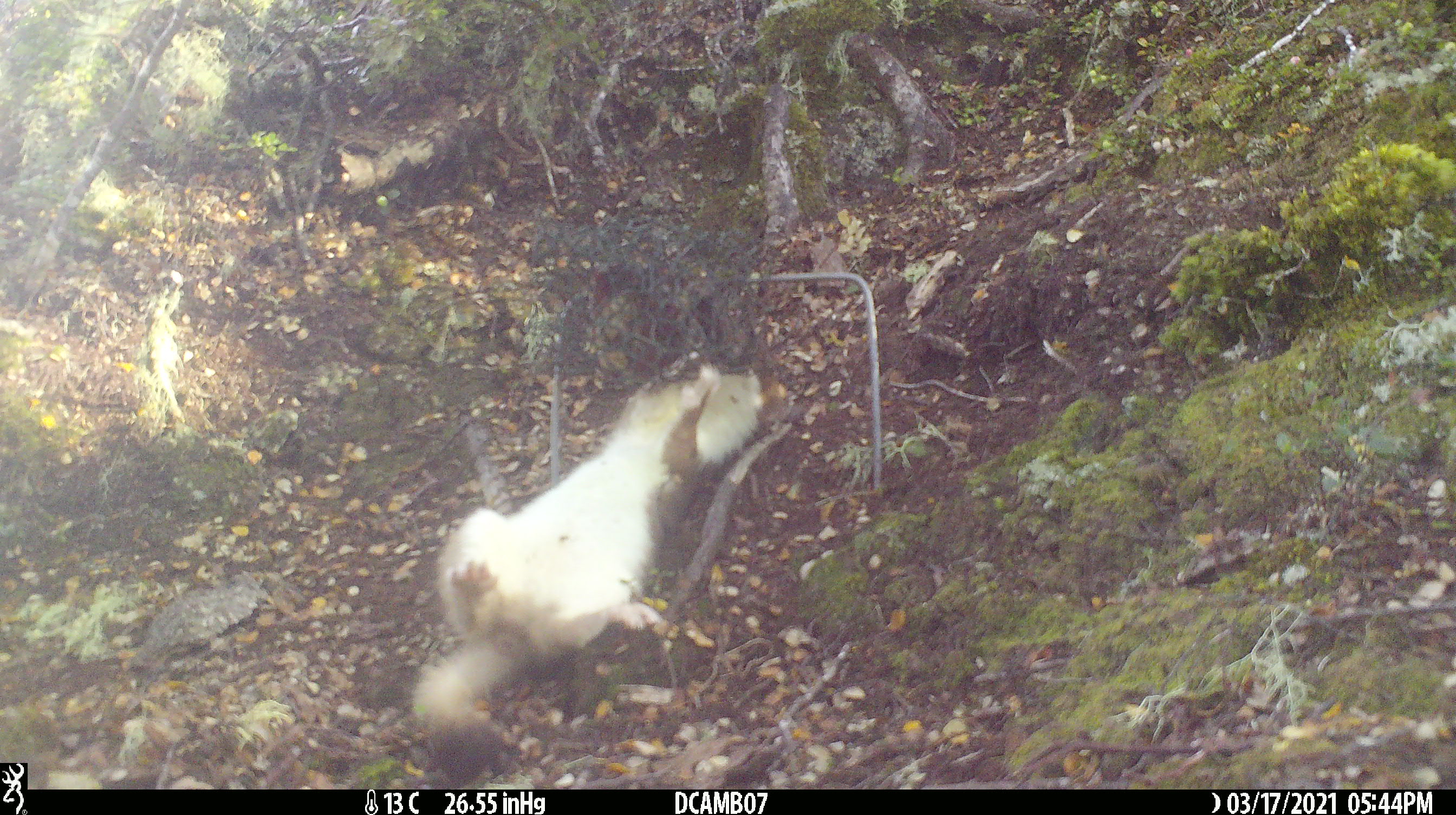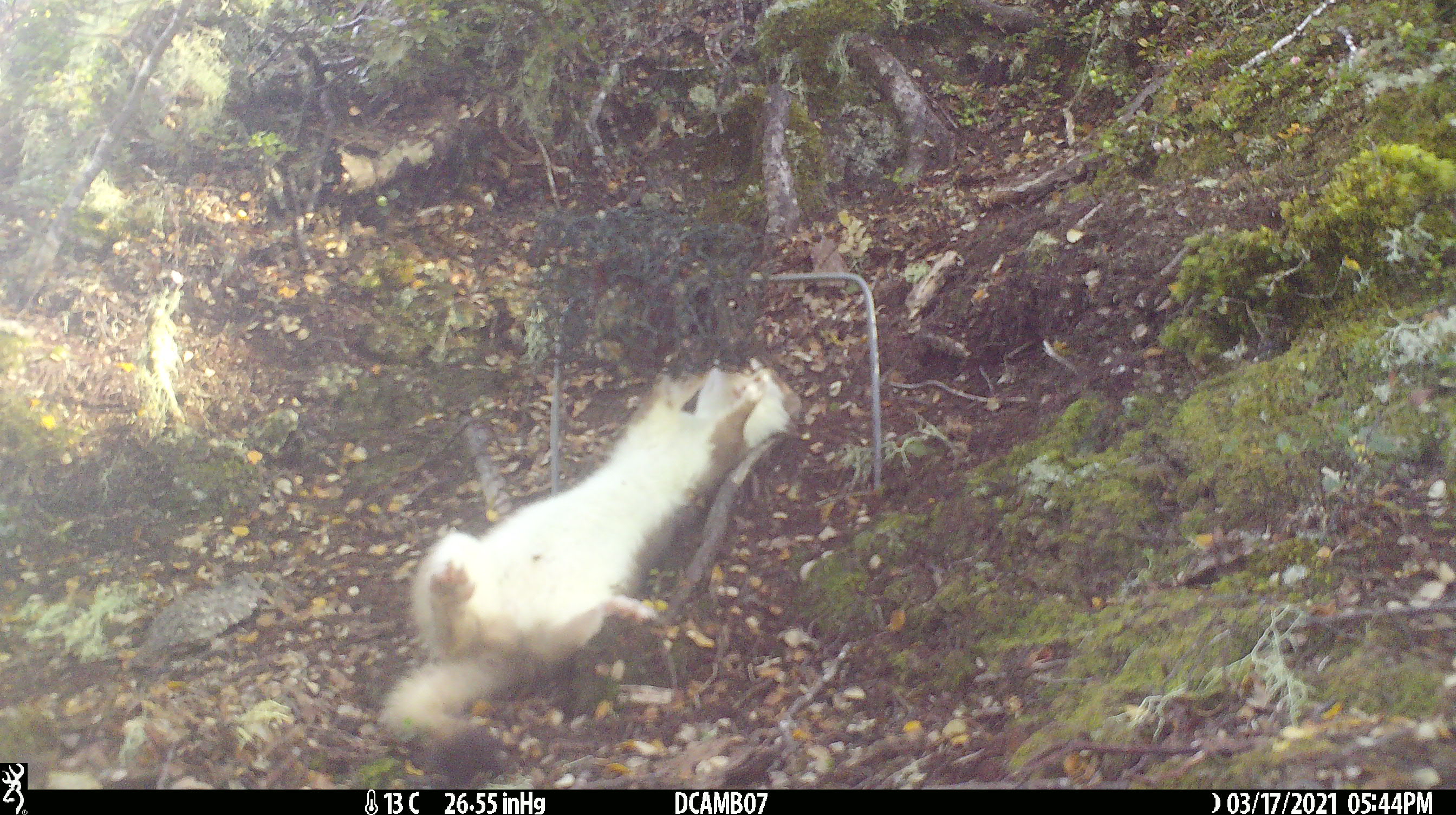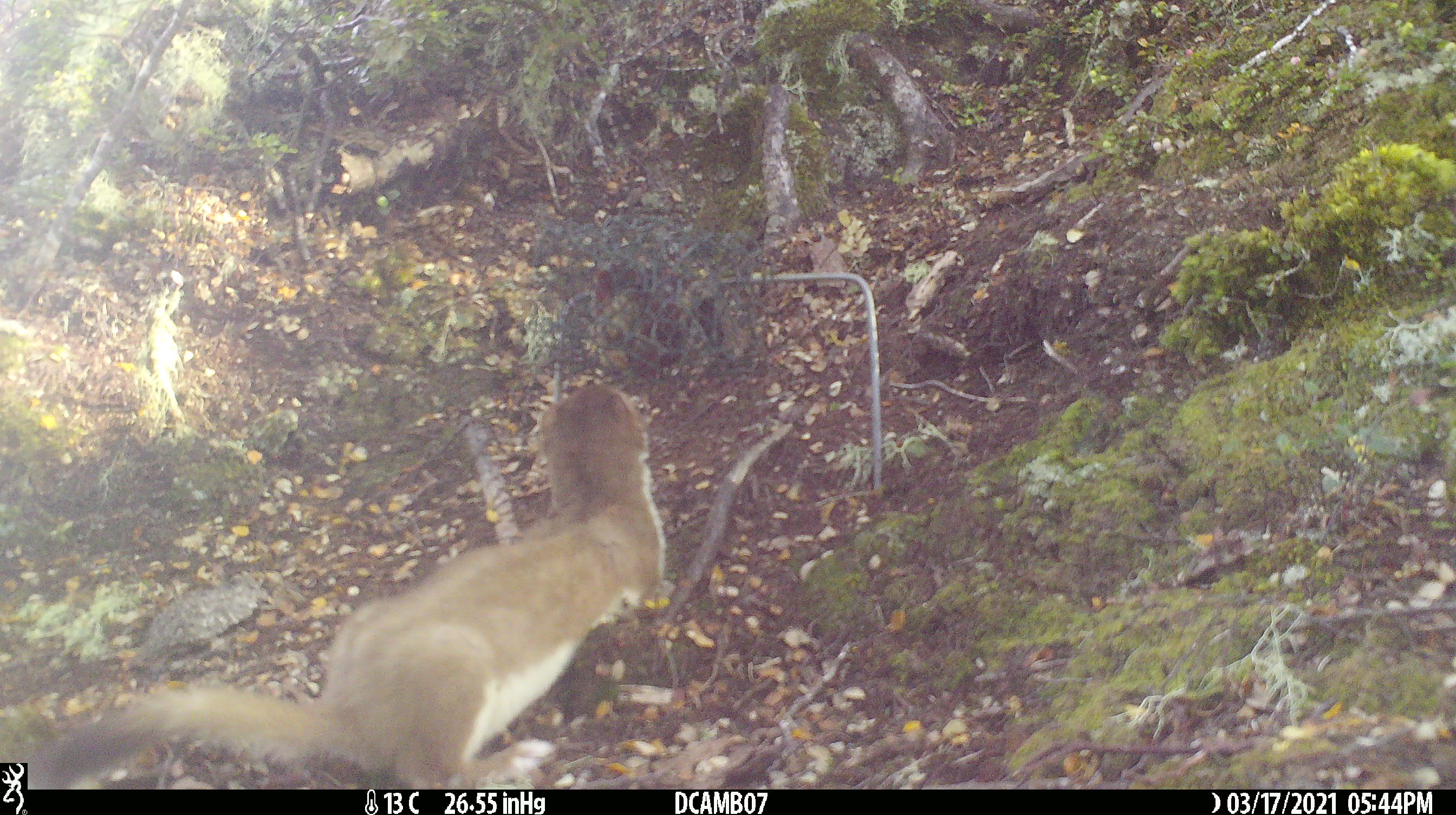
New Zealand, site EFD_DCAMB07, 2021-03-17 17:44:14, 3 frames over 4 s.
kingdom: Animalia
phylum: Chordata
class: Mammalia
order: Carnivora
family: Mustelidae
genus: Mustela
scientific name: Mustela erminea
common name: stoat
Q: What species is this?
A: Stoat (Mustela erminea).